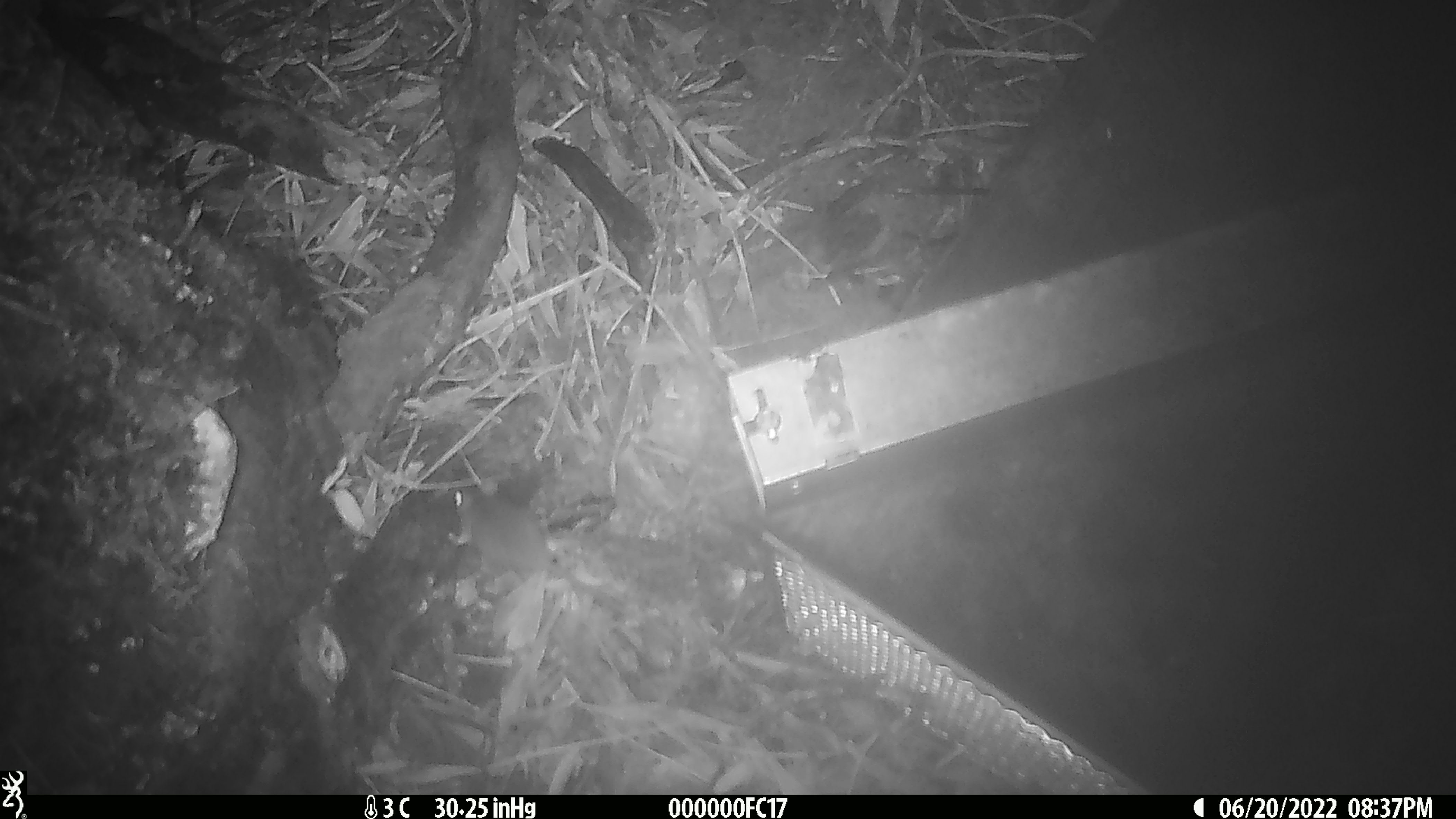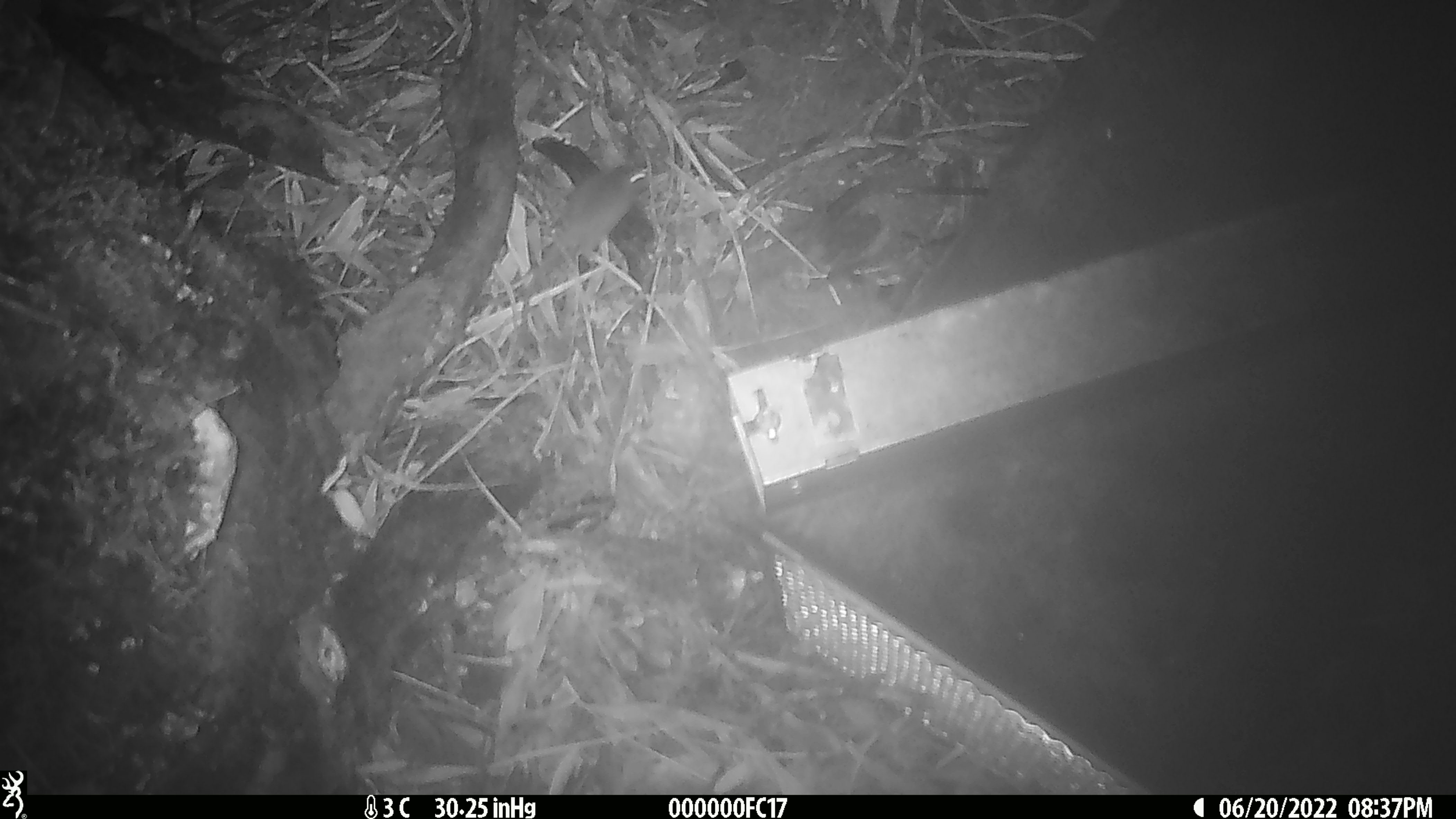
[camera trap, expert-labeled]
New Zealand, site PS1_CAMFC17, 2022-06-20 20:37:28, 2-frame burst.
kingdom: Animalia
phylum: Chordata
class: Mammalia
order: Rodentia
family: Muridae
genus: Mus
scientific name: Mus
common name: mouse